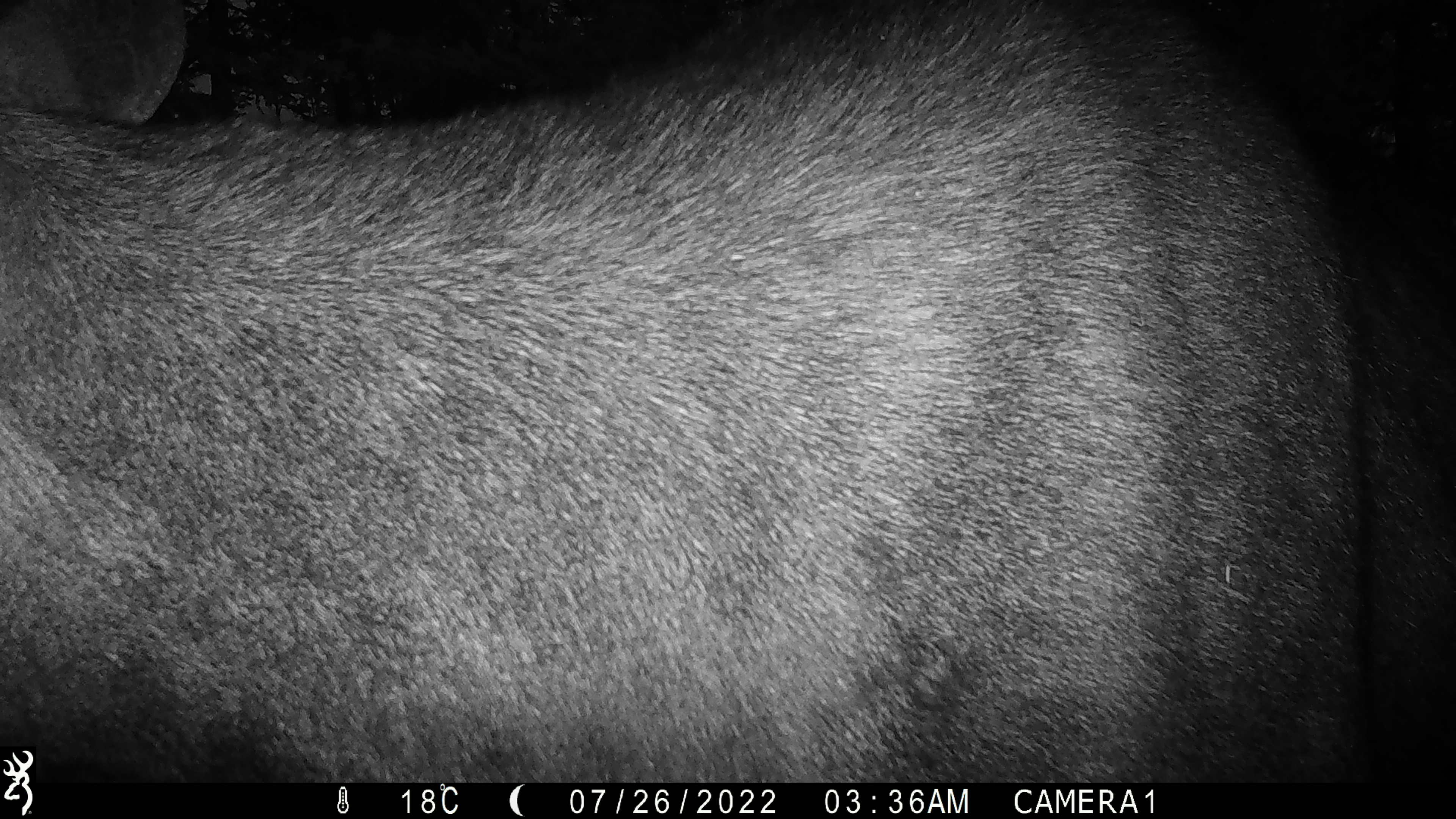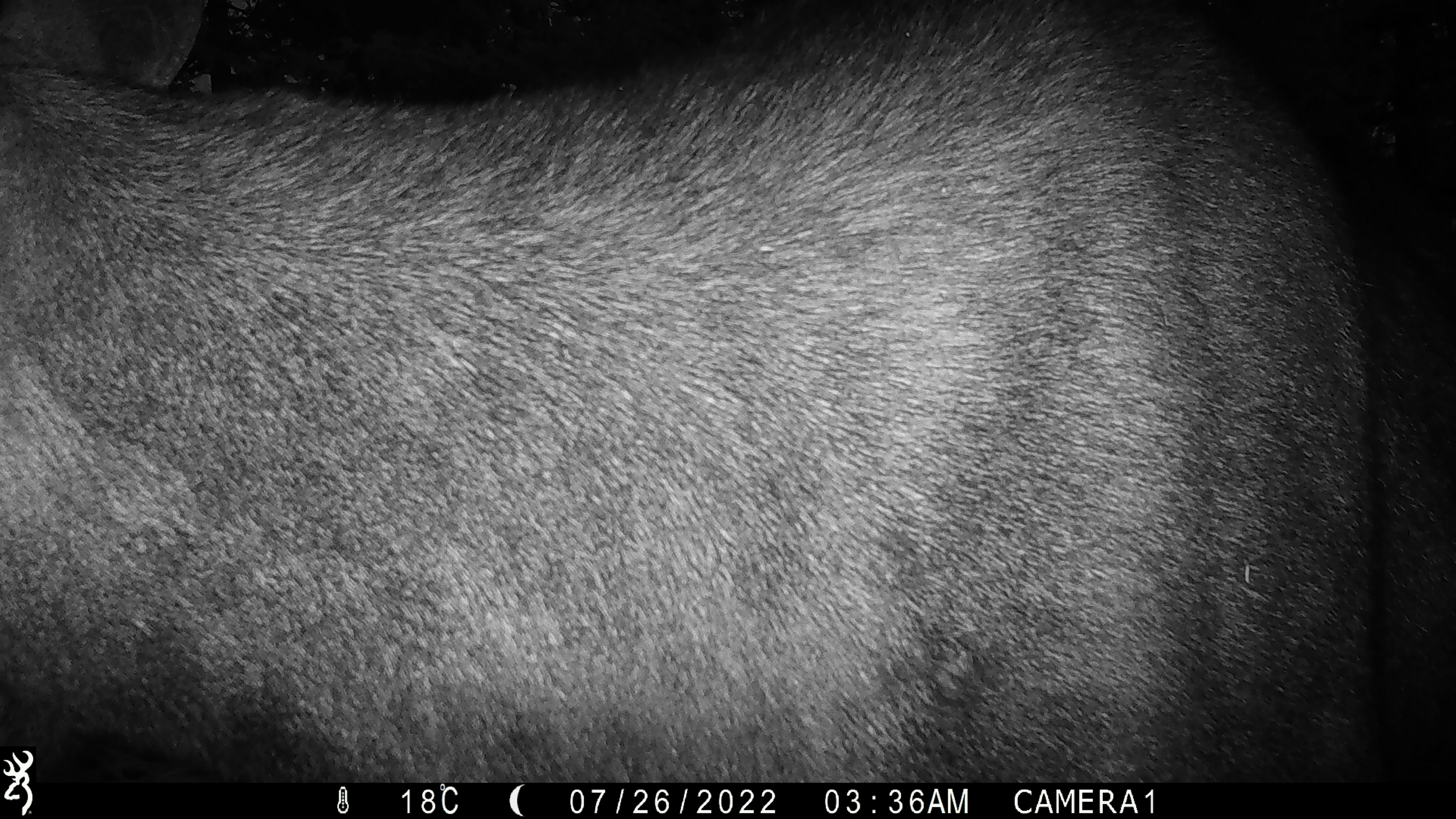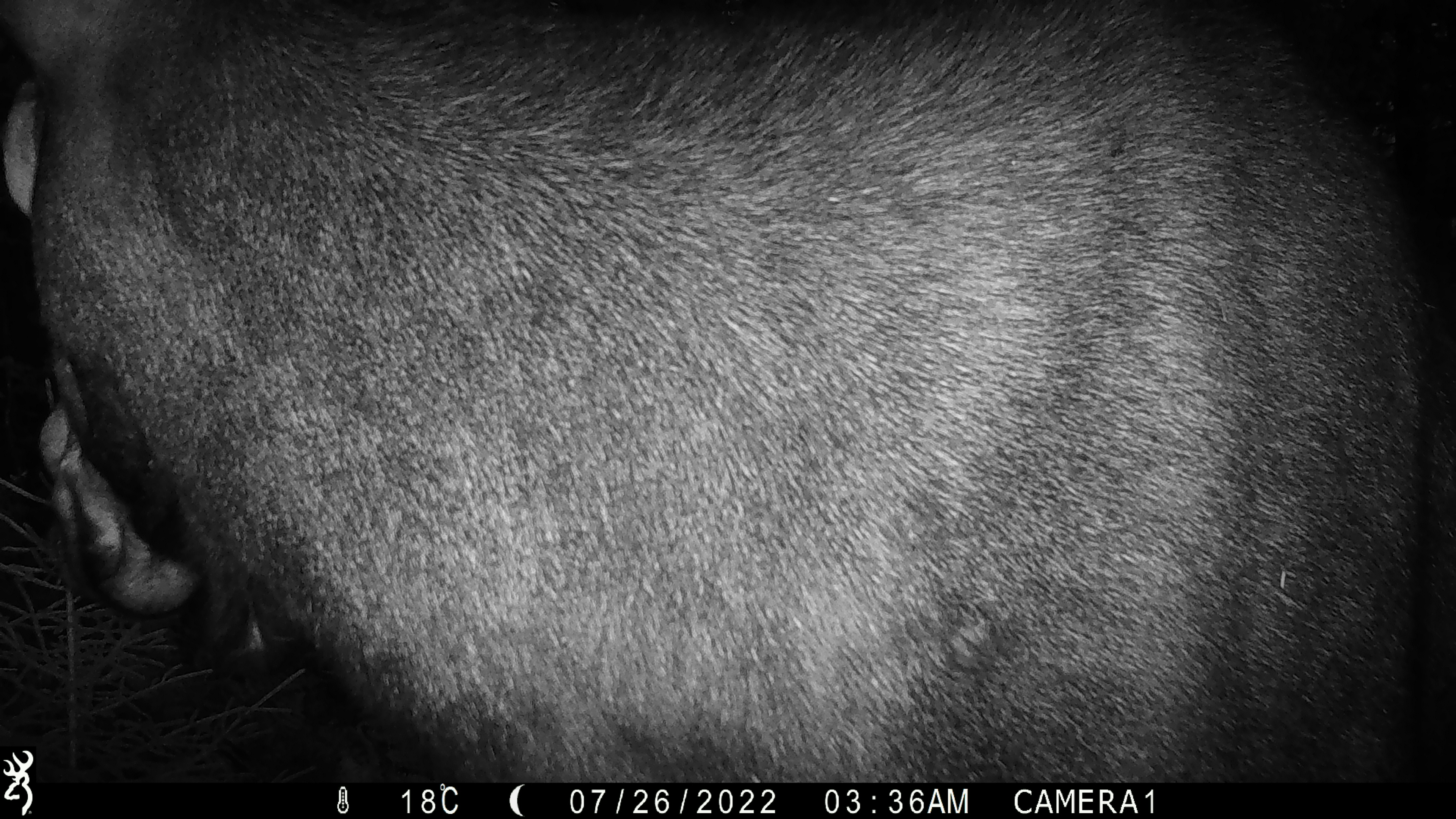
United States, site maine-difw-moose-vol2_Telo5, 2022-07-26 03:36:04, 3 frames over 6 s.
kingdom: Animalia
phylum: Chordata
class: Mammalia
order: Artiodactyla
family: Cervidae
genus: Alces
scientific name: Alces alces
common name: moose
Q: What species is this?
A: Moose (Alces alces).